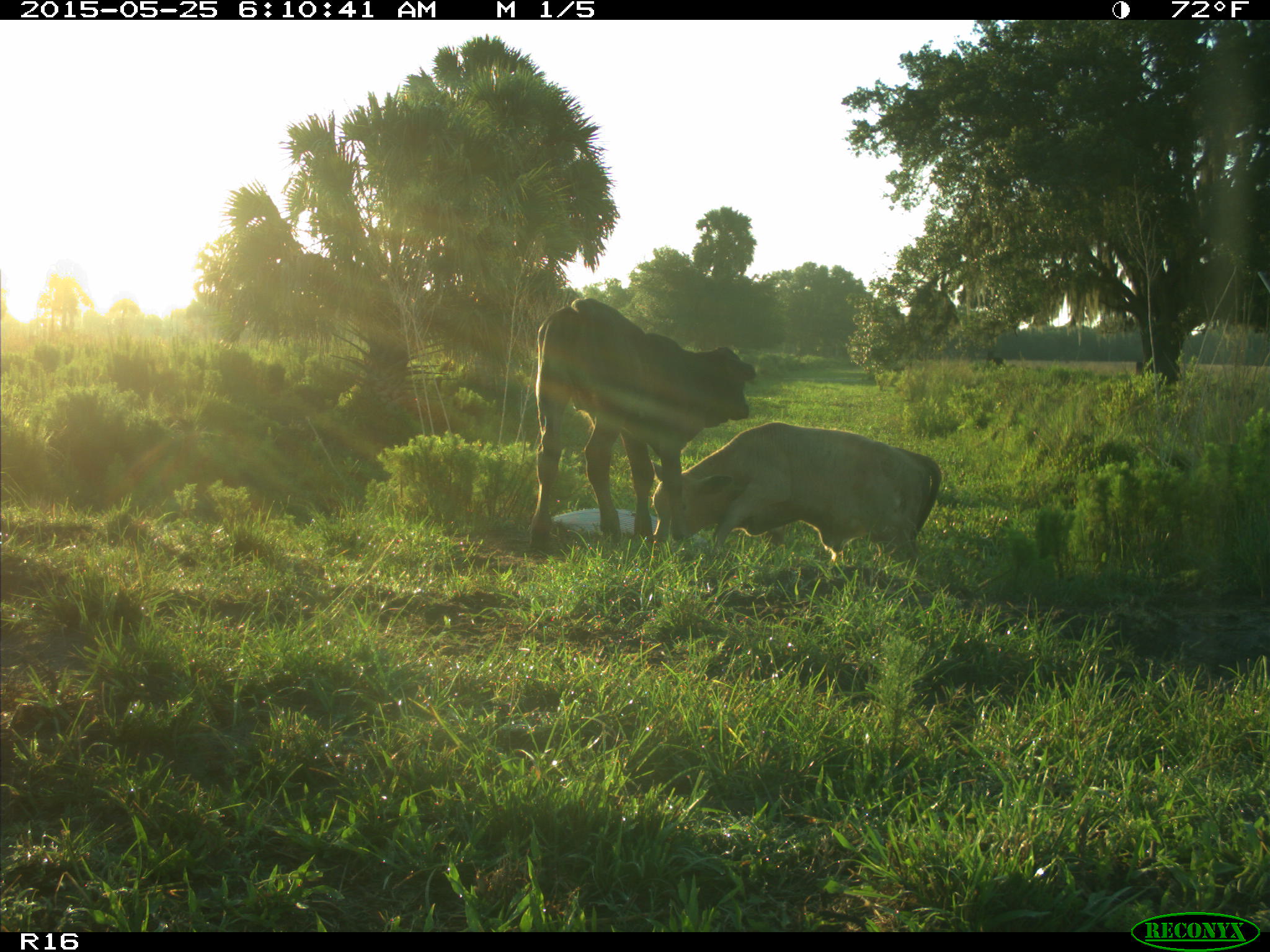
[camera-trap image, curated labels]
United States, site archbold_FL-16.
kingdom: Animalia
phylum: Chordata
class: Mammalia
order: Artiodactyla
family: Bovidae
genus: Bos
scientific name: Bos taurus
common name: domestic cow